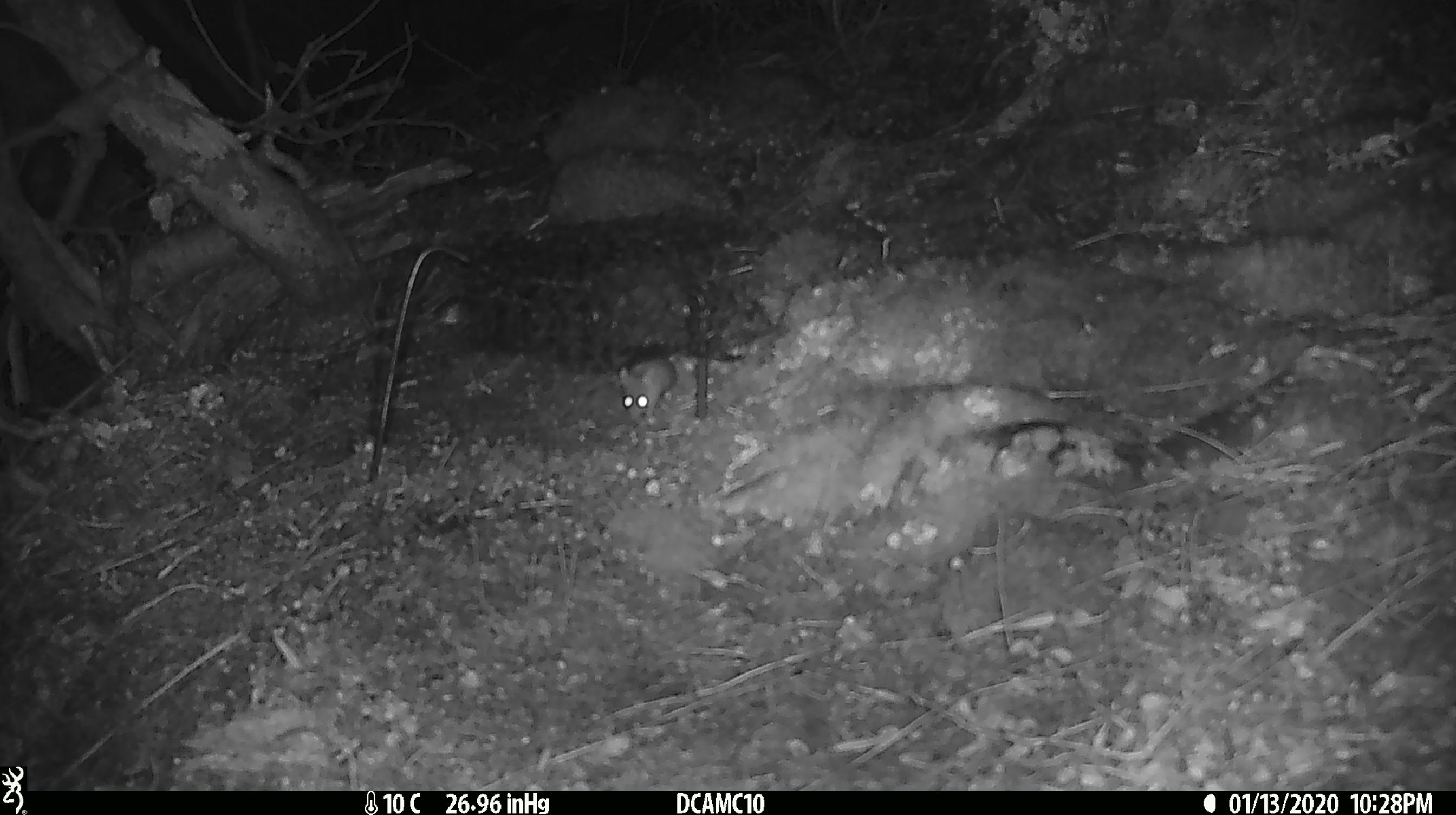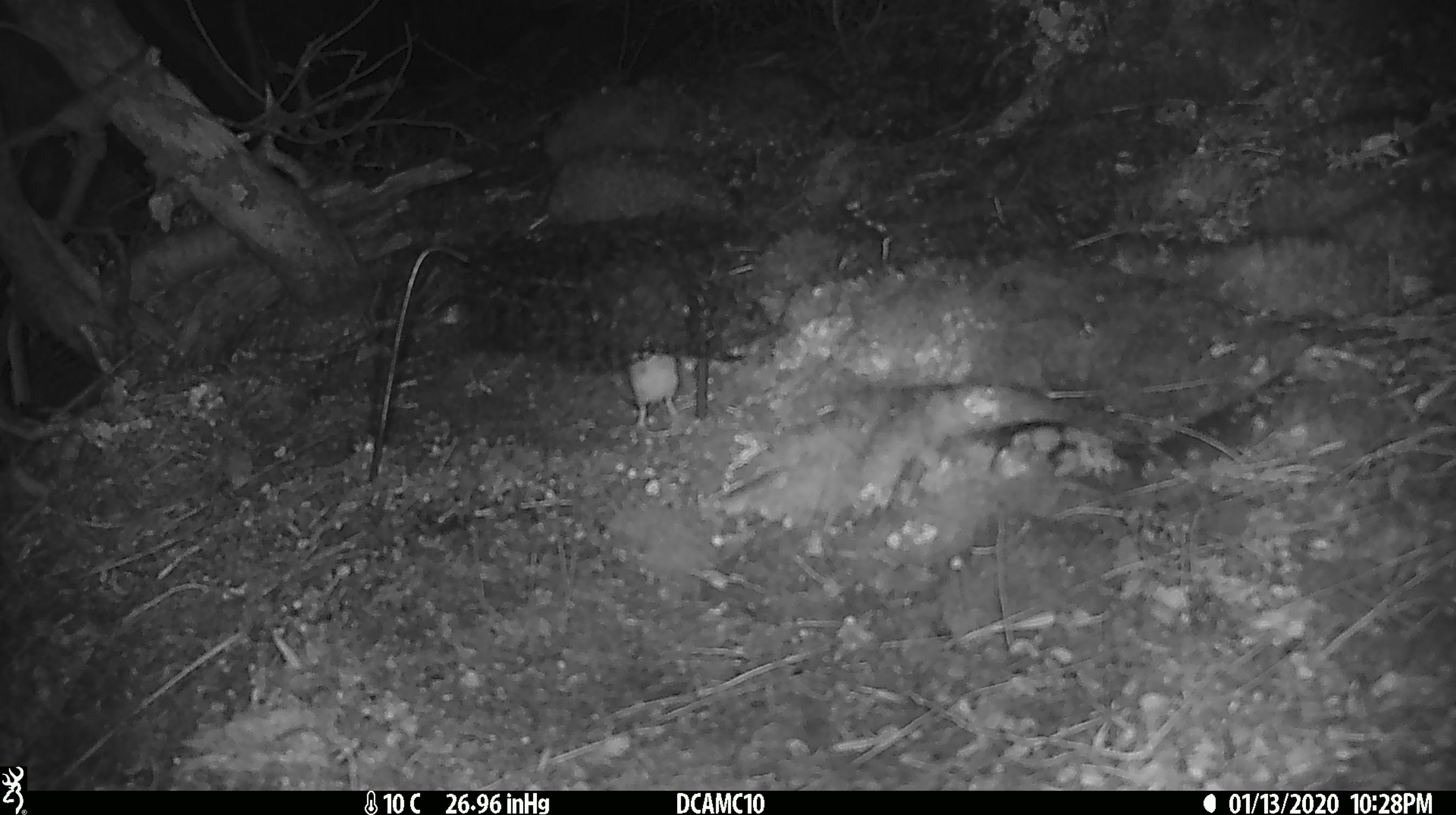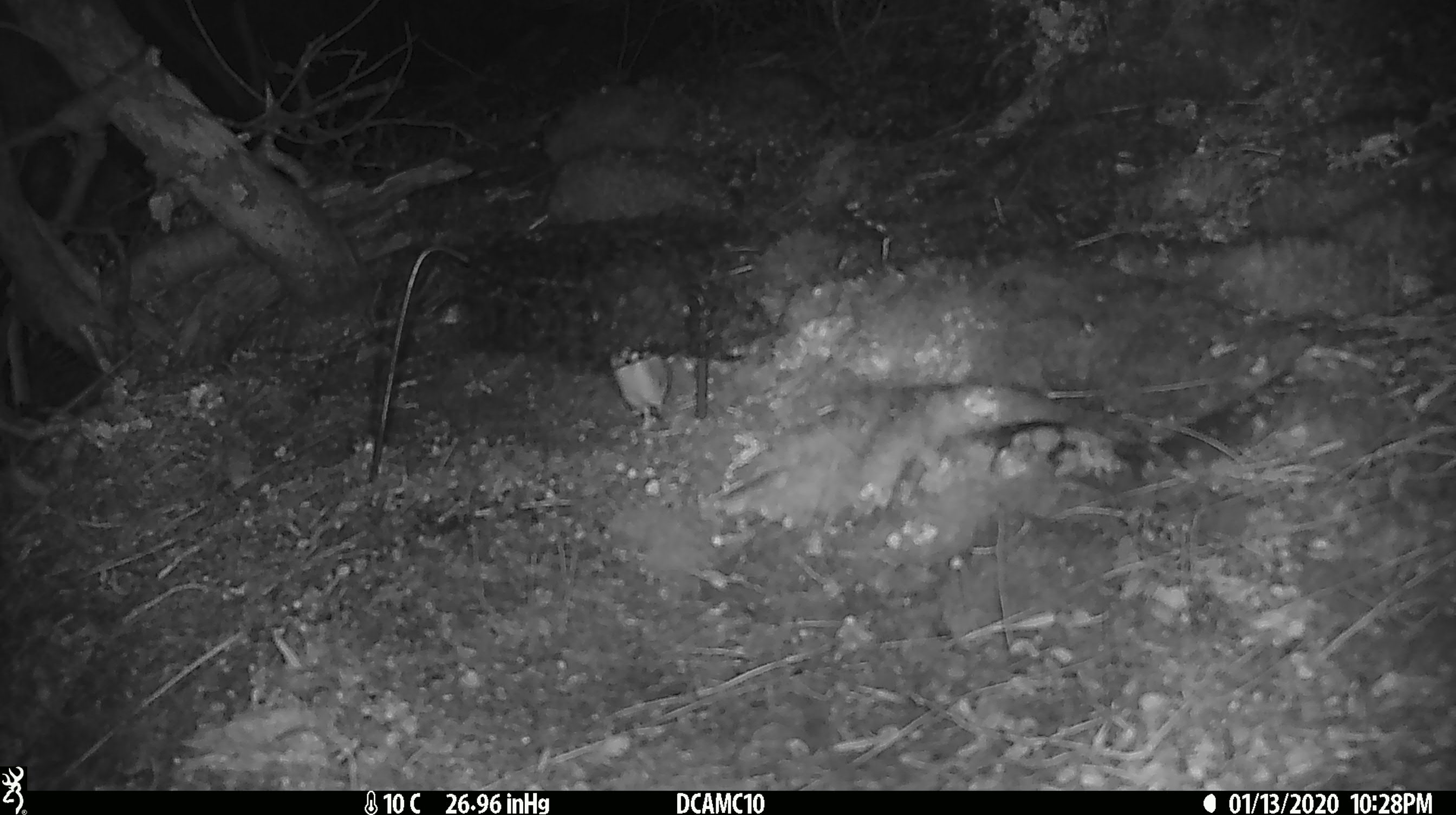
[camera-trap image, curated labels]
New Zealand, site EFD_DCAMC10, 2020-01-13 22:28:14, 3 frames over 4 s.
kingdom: Animalia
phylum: Chordata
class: Mammalia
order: Rodentia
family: Muridae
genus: Mus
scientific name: Mus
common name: mouse